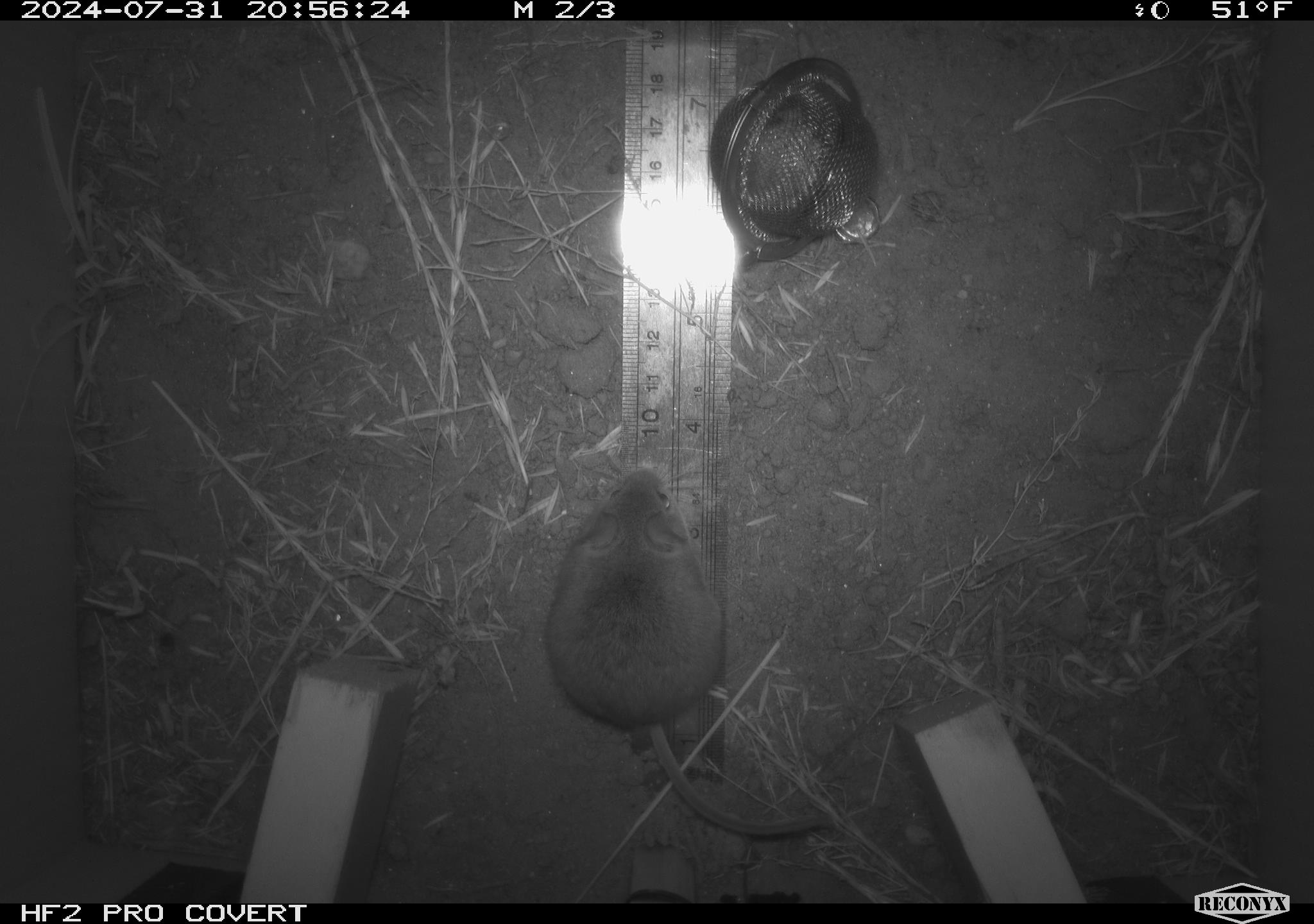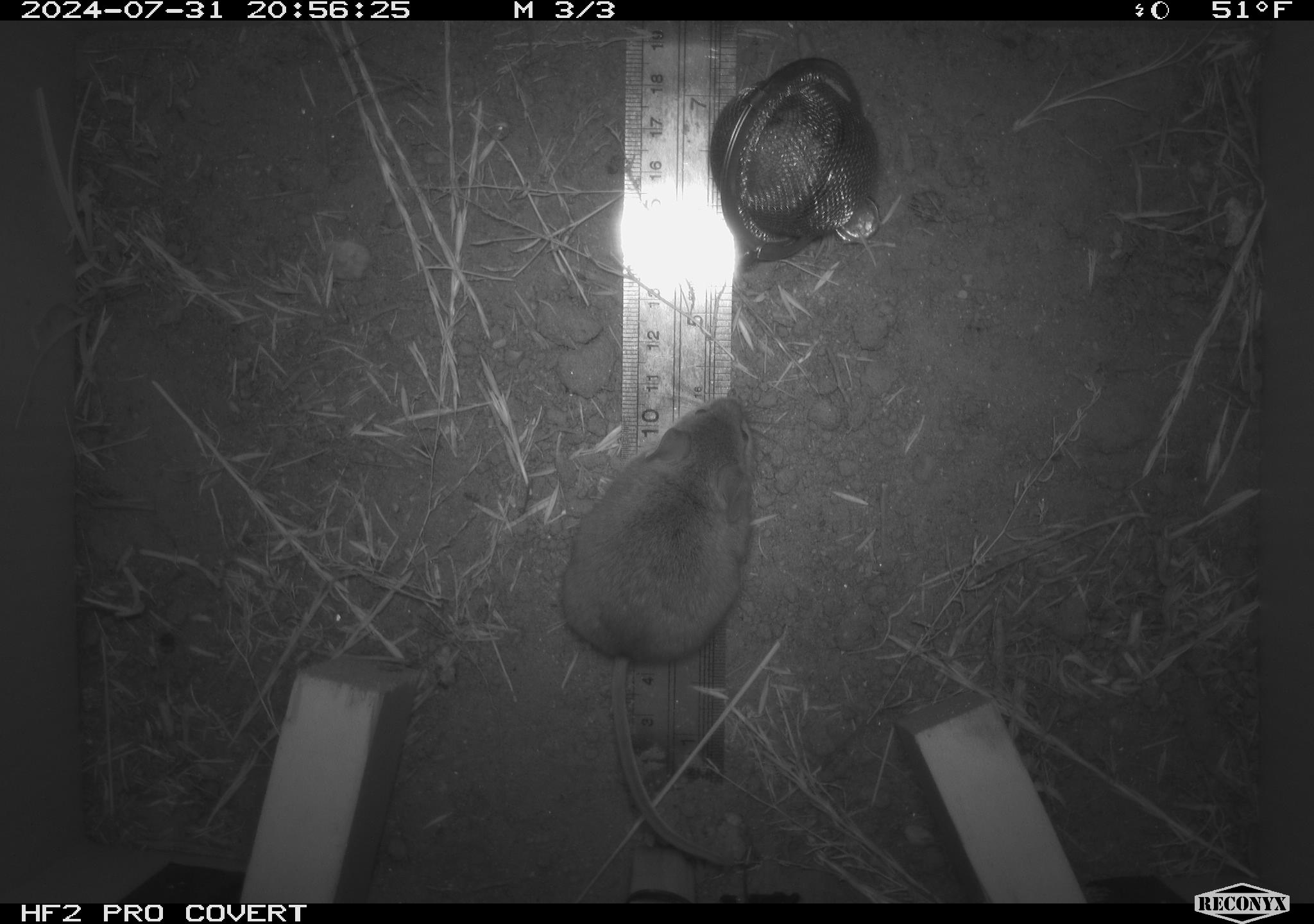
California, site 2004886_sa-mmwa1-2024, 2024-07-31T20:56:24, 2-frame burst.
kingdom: Animalia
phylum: Chordata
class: Mammalia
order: Rodentia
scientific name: Rodentia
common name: mouse species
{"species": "mouse species (Rodentia)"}